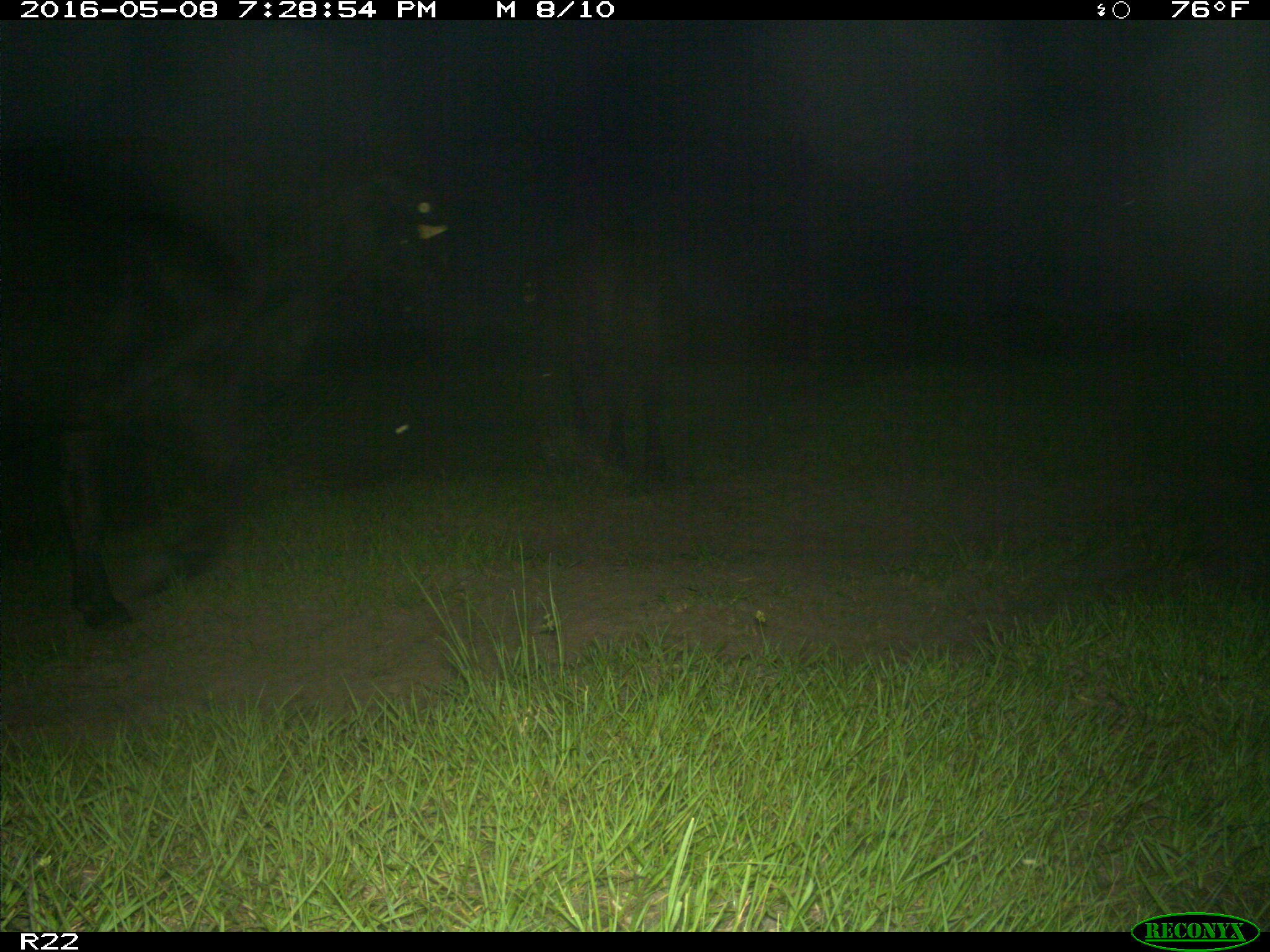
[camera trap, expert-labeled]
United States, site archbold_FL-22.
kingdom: Animalia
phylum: Chordata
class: Mammalia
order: Artiodactyla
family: Bovidae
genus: Bos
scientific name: Bos taurus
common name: domestic cow